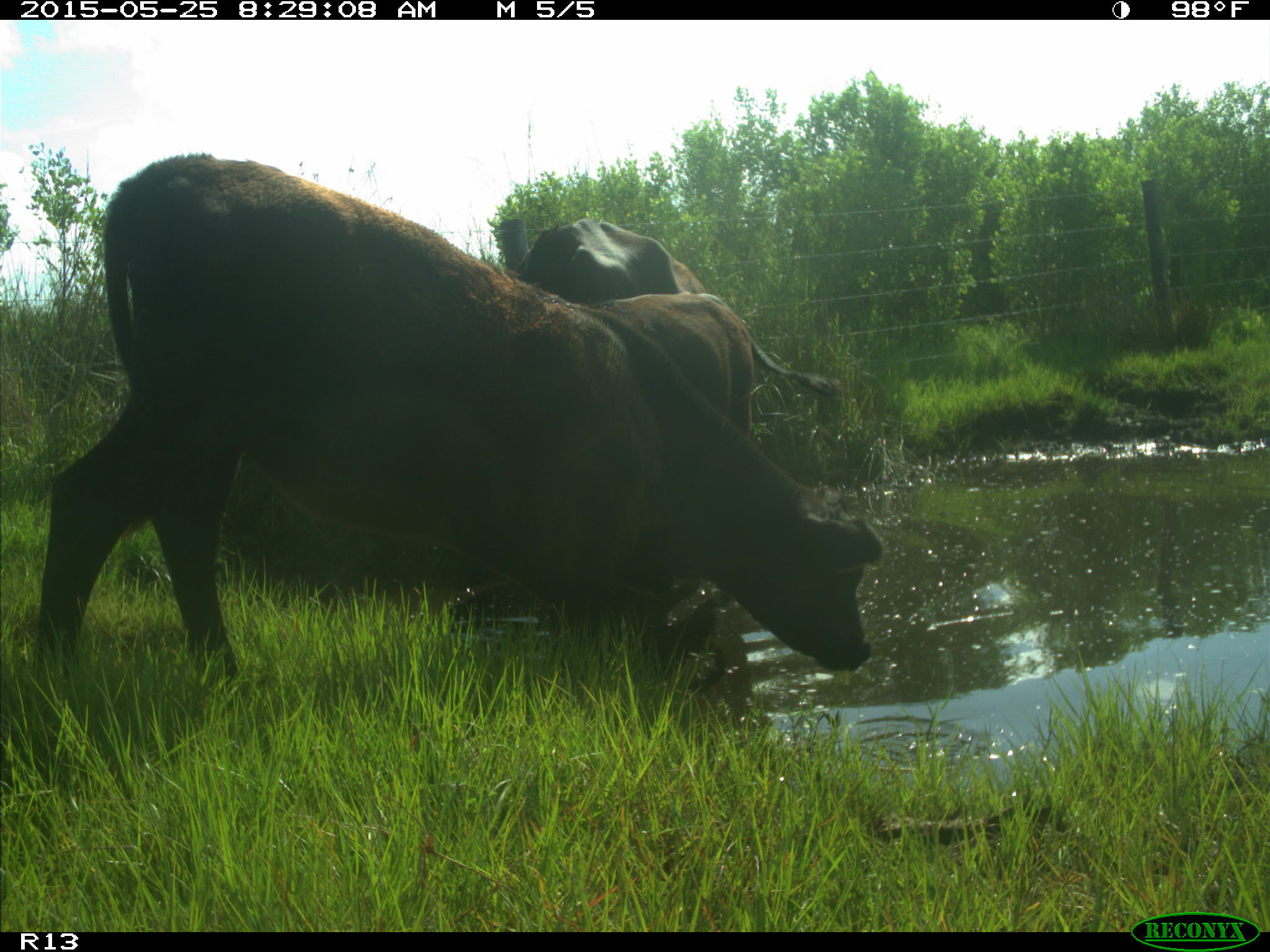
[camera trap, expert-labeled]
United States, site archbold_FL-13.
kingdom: Animalia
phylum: Chordata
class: Mammalia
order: Artiodactyla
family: Bovidae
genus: Bos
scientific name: Bos taurus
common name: domestic cow